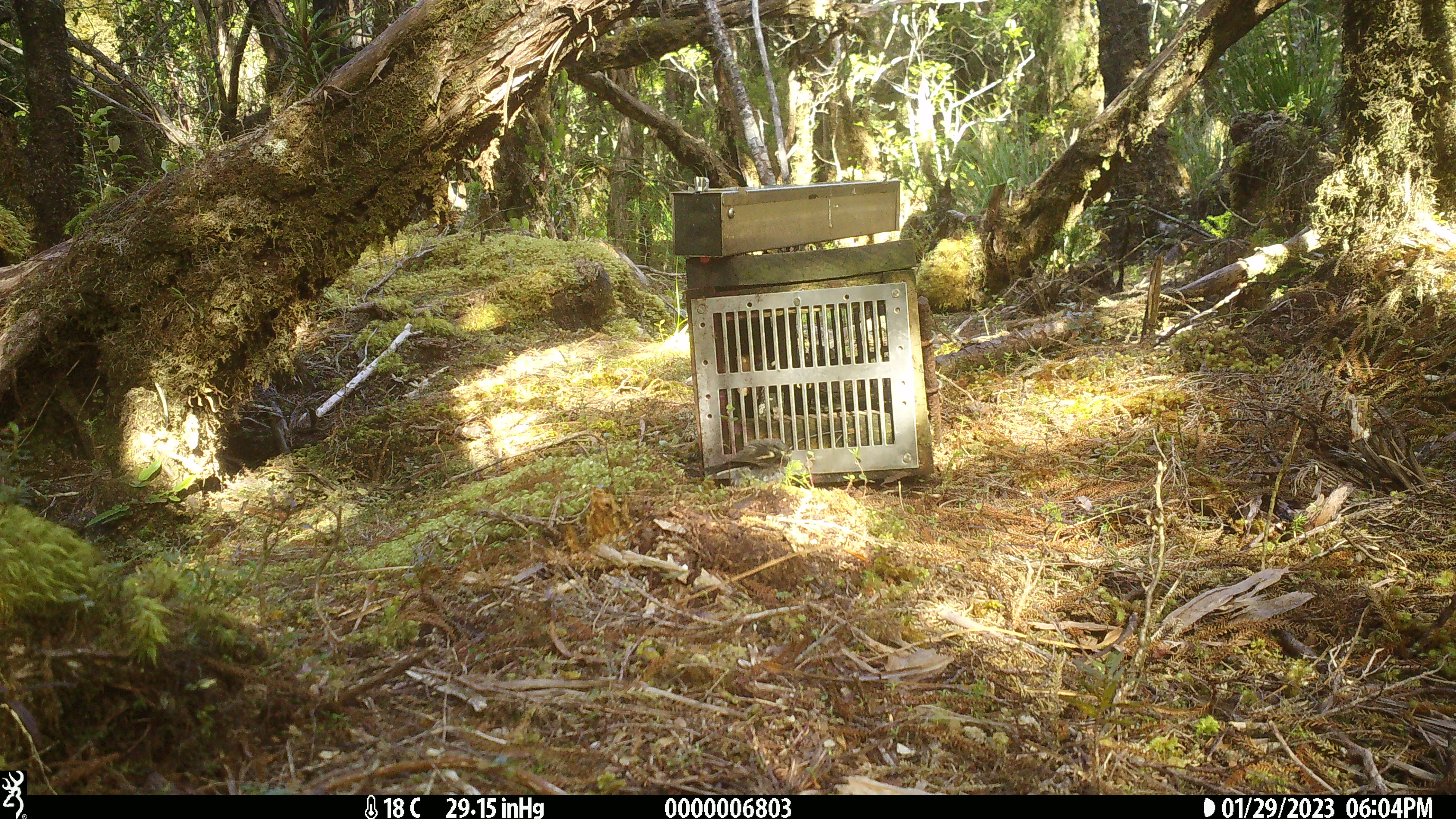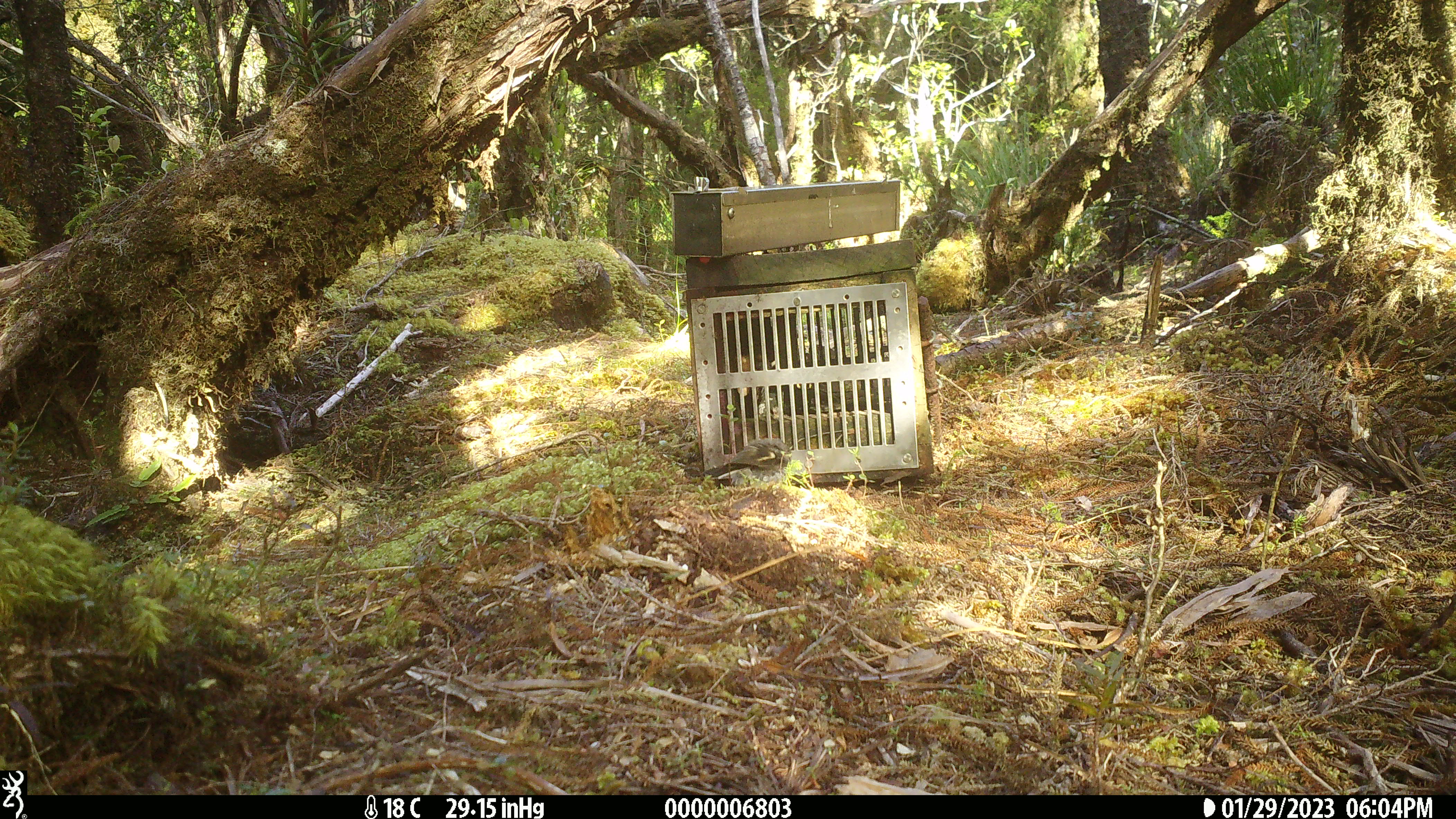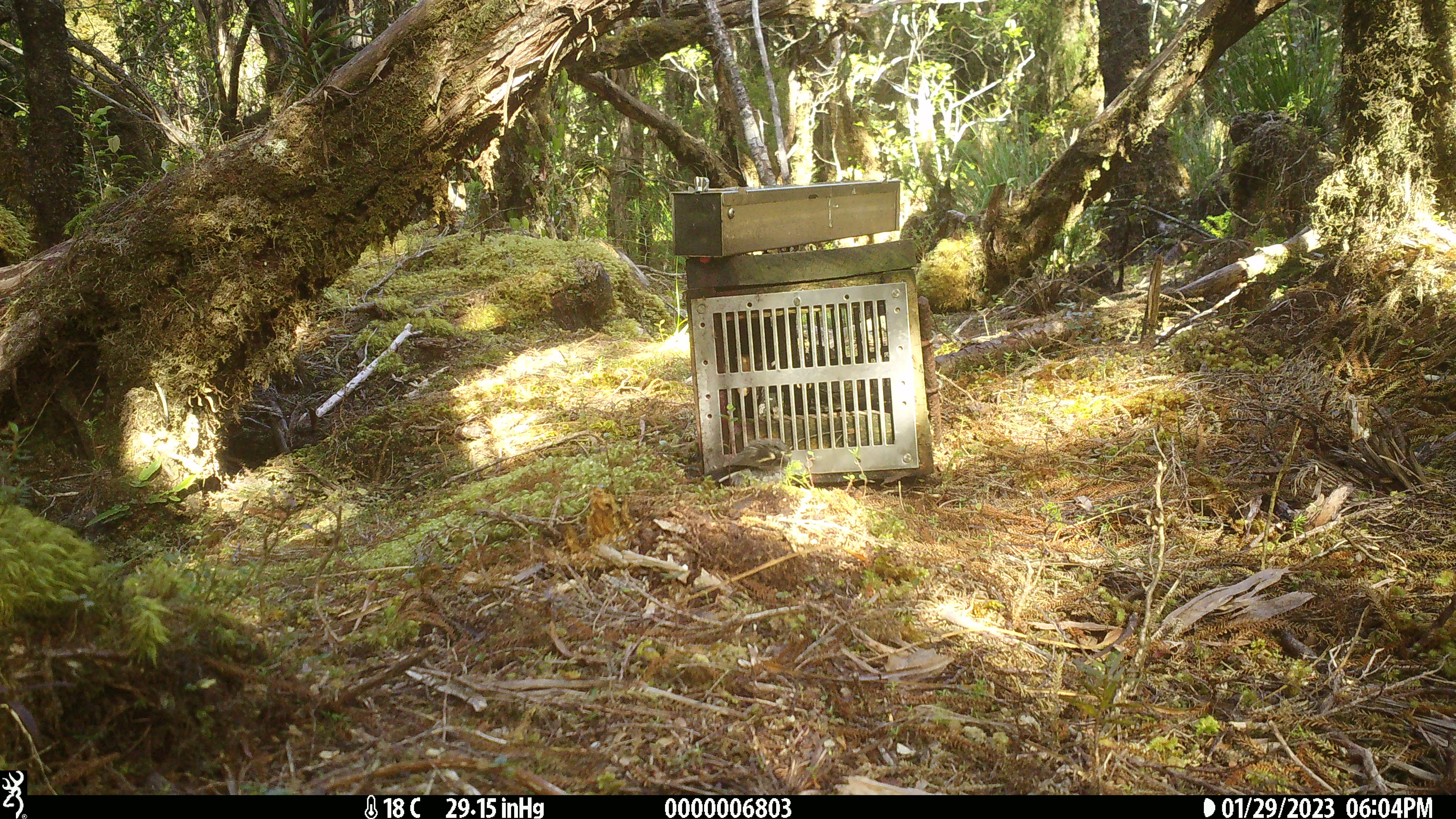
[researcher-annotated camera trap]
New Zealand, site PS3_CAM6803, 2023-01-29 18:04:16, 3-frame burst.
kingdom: Animalia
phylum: Chordata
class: Aves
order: Passeriformes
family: Petroicidae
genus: Petroica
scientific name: Petroica macrocephala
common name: tomtit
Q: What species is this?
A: Tomtit (Petroica macrocephala).